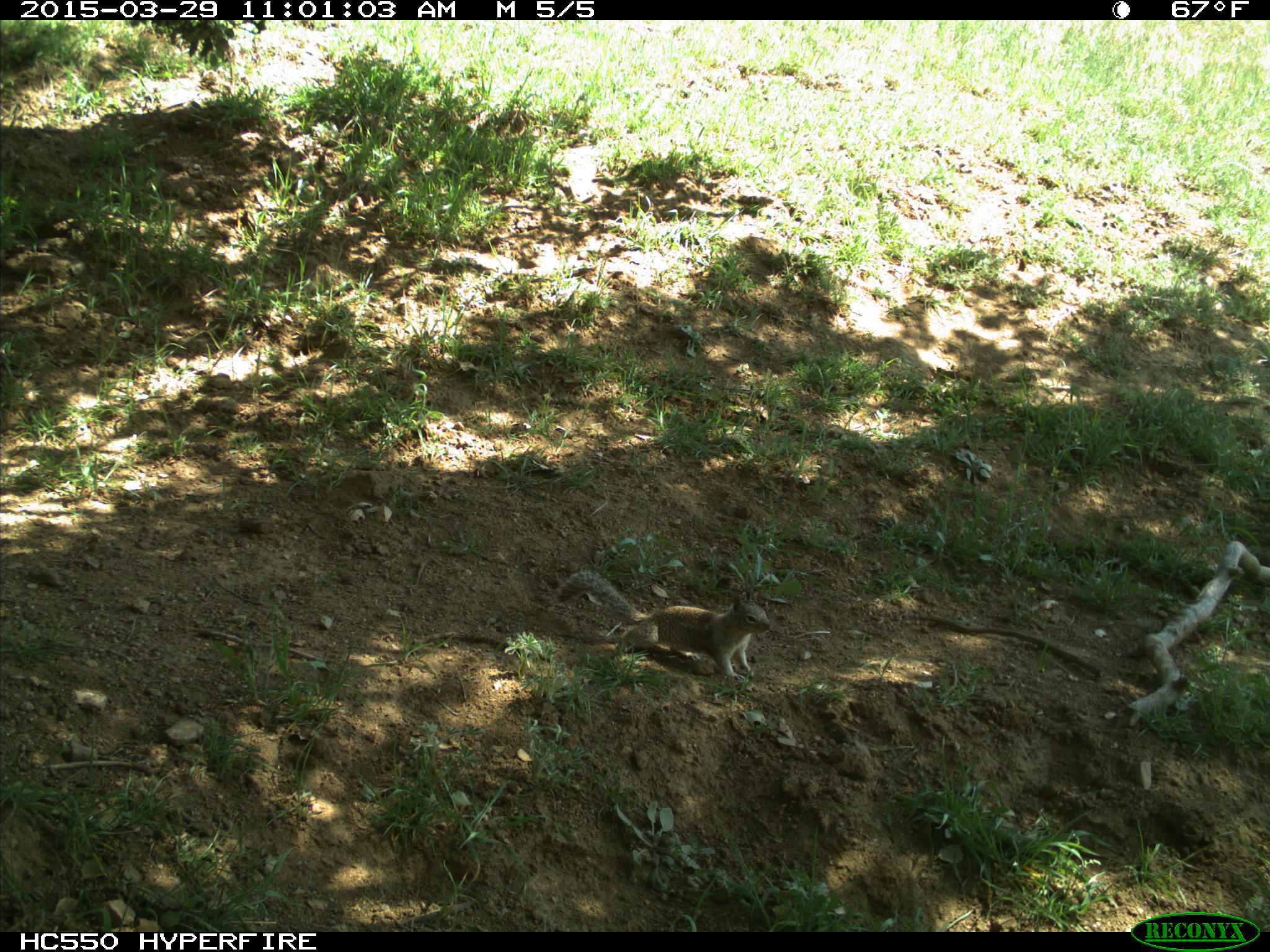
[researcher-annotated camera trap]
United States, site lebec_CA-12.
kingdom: Animalia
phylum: Chordata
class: Mammalia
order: Rodentia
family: Sciuridae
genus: Otospermophilus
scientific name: Otospermophilus beecheyi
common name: california ground squirrel